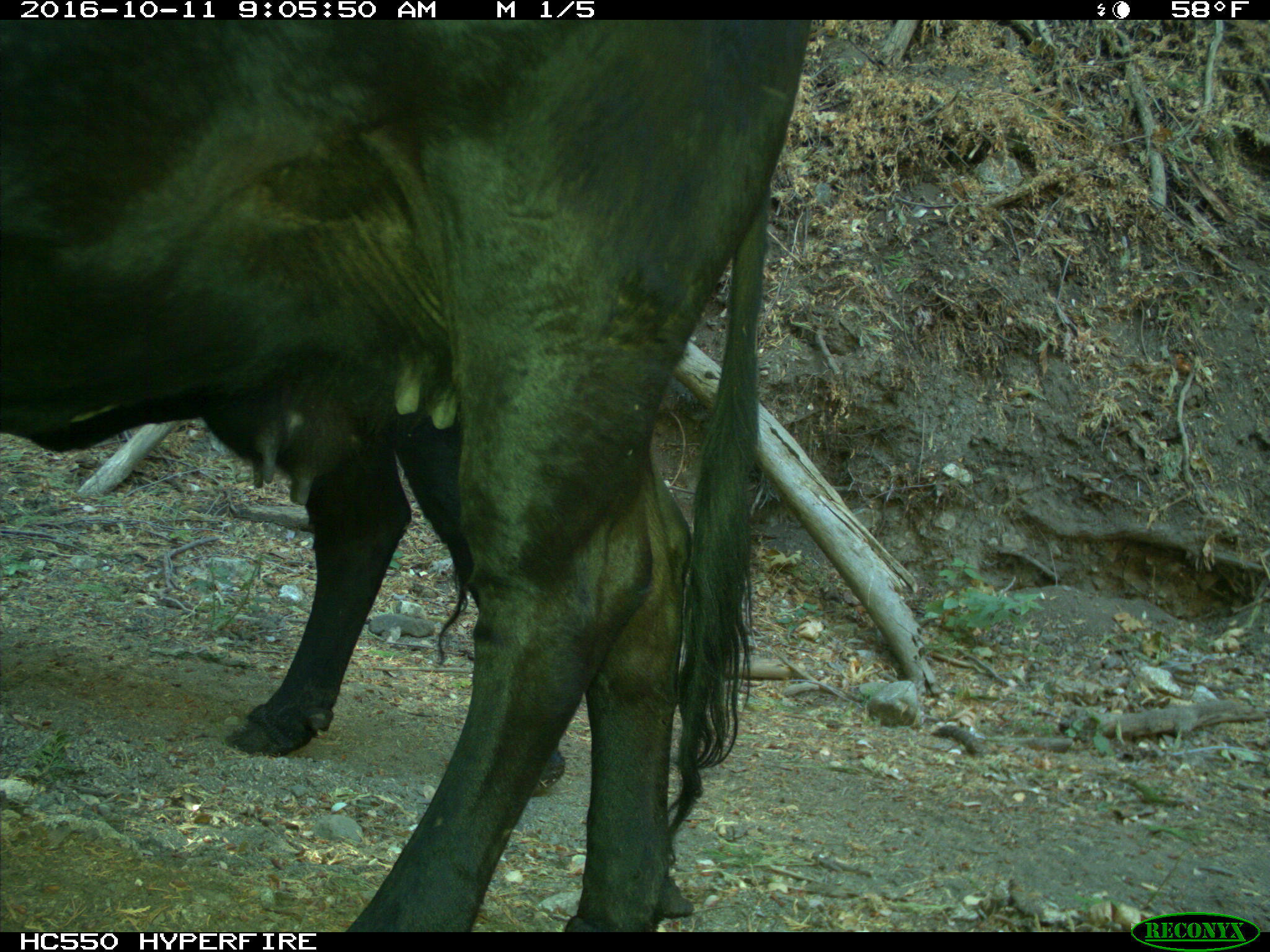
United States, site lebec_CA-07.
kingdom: Animalia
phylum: Chordata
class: Mammalia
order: Artiodactyla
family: Bovidae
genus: Bos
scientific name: Bos taurus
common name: domestic cow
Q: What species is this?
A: Bos taurus (domestic cow).